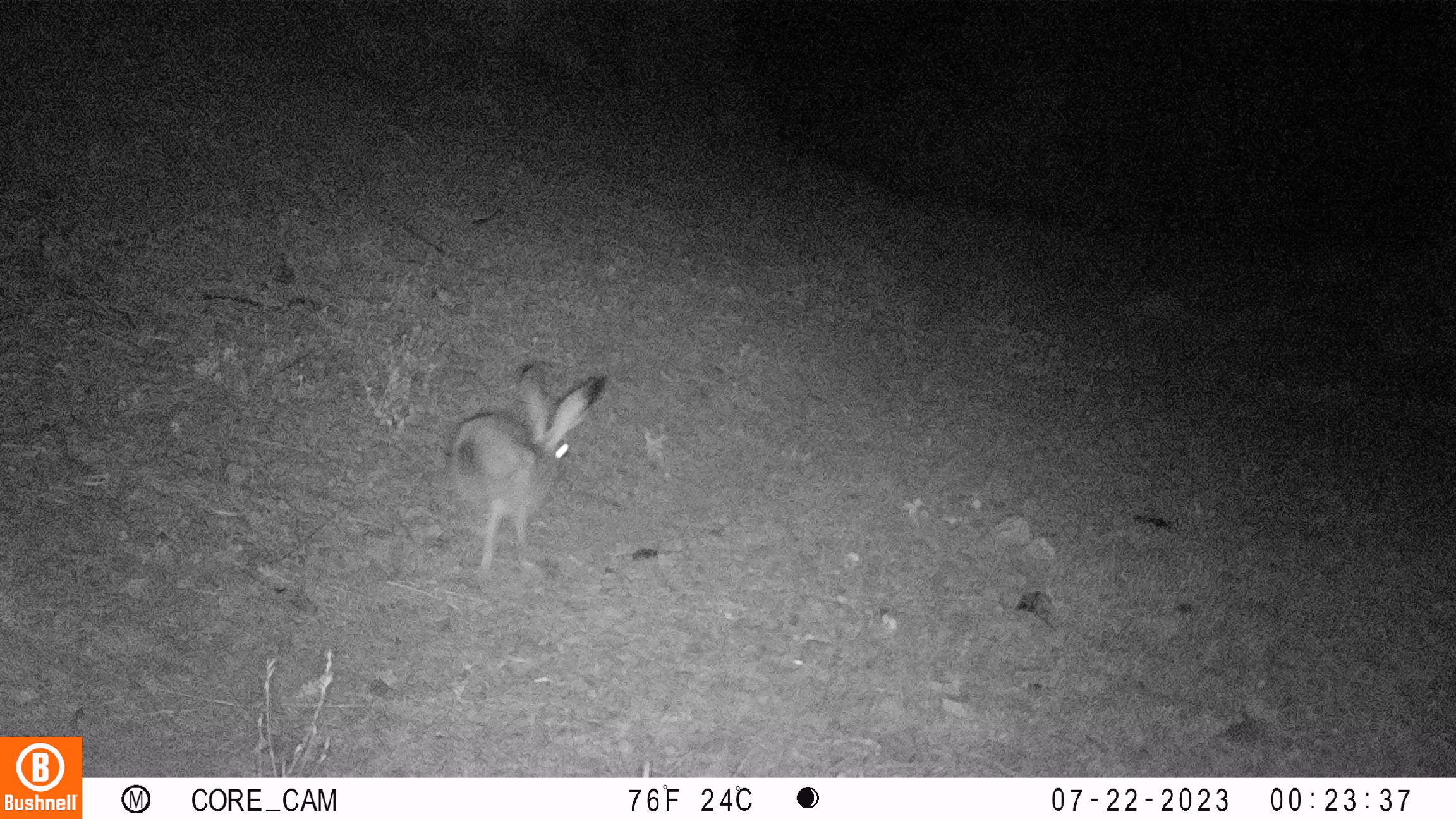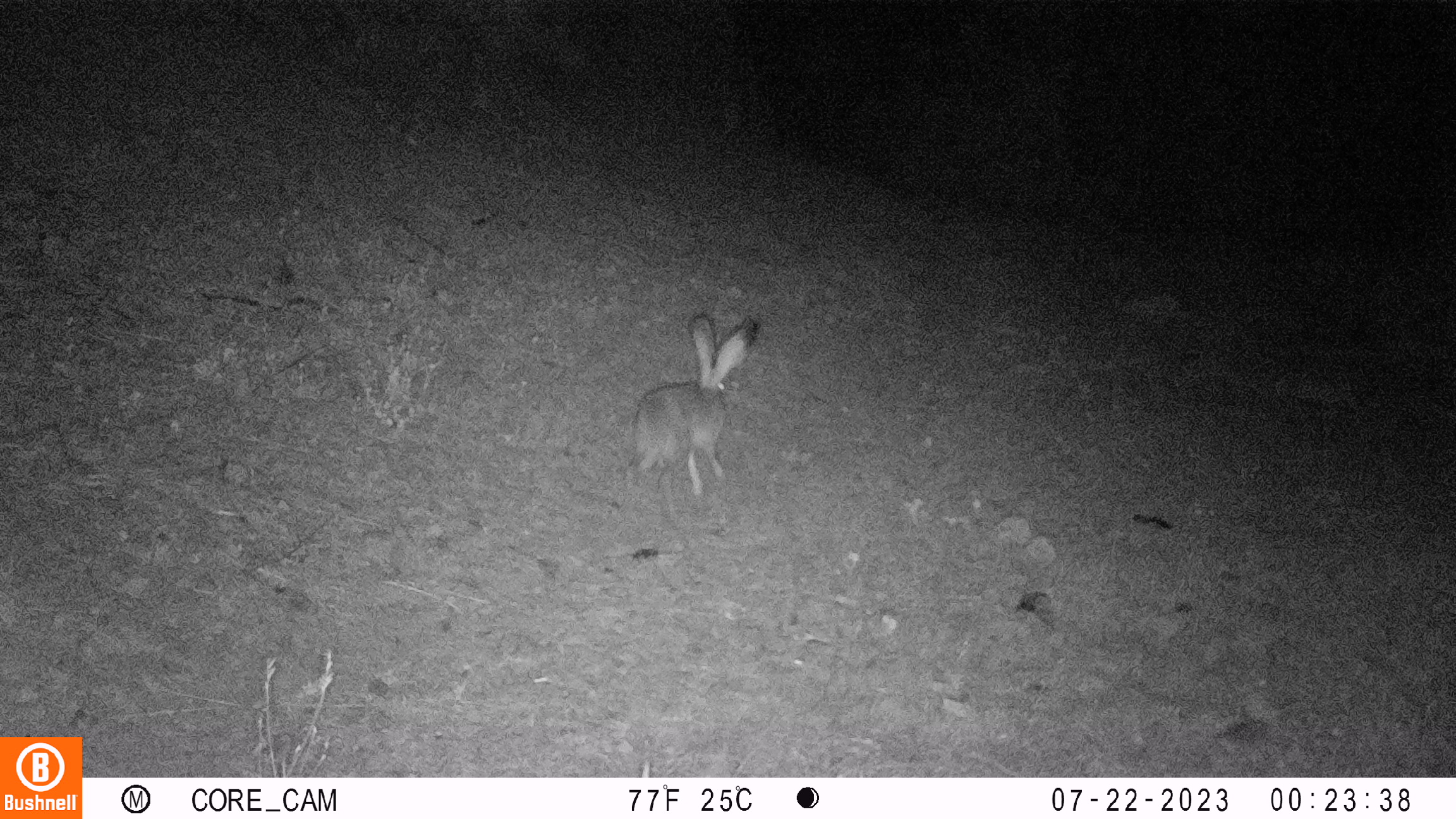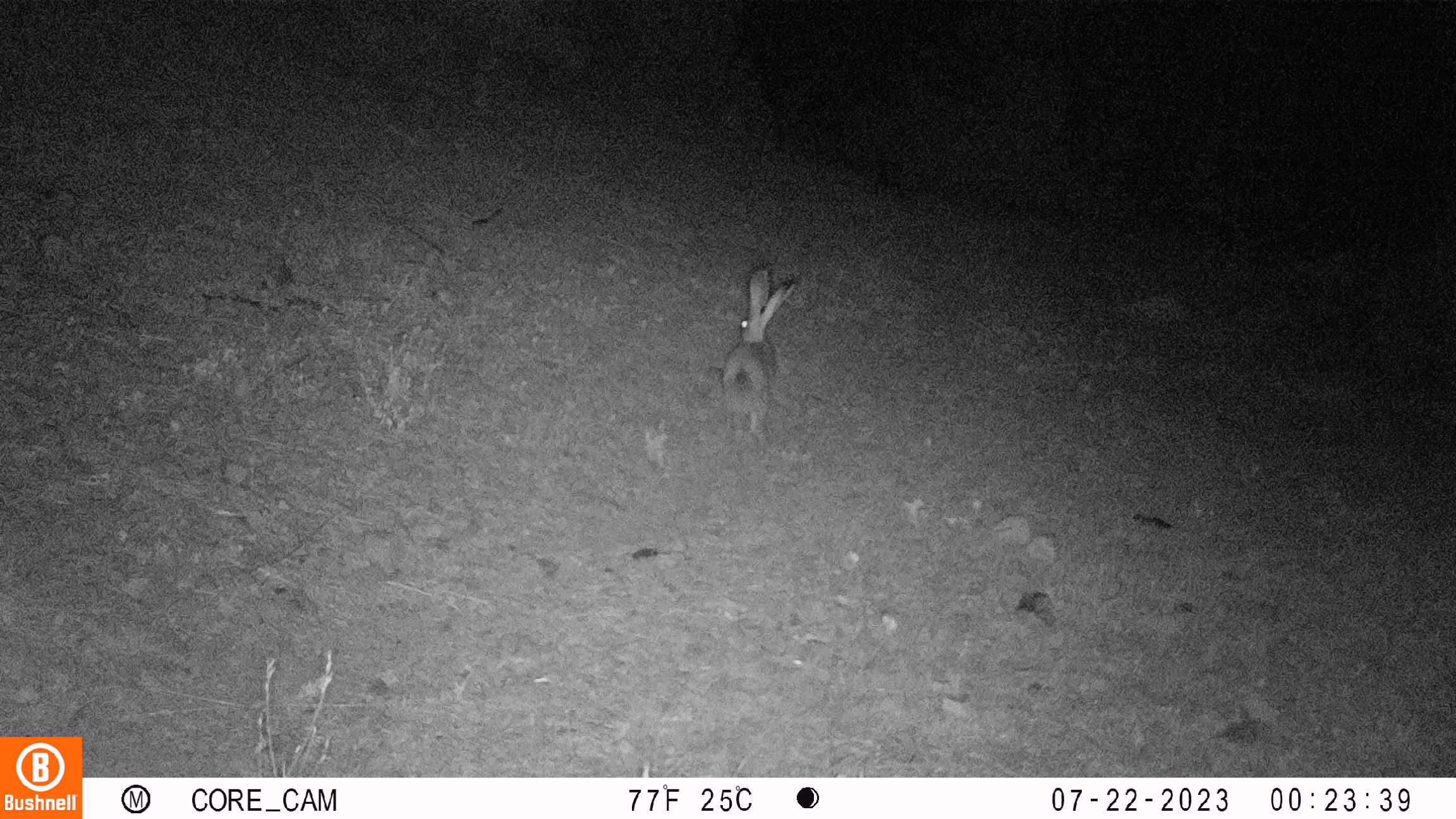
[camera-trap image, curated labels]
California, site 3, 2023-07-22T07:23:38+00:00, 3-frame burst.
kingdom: Animalia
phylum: Chordata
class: Mammalia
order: Lagomorpha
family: Leporidae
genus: Lepus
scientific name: Lepus californicus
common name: black-tailed jackrabbit